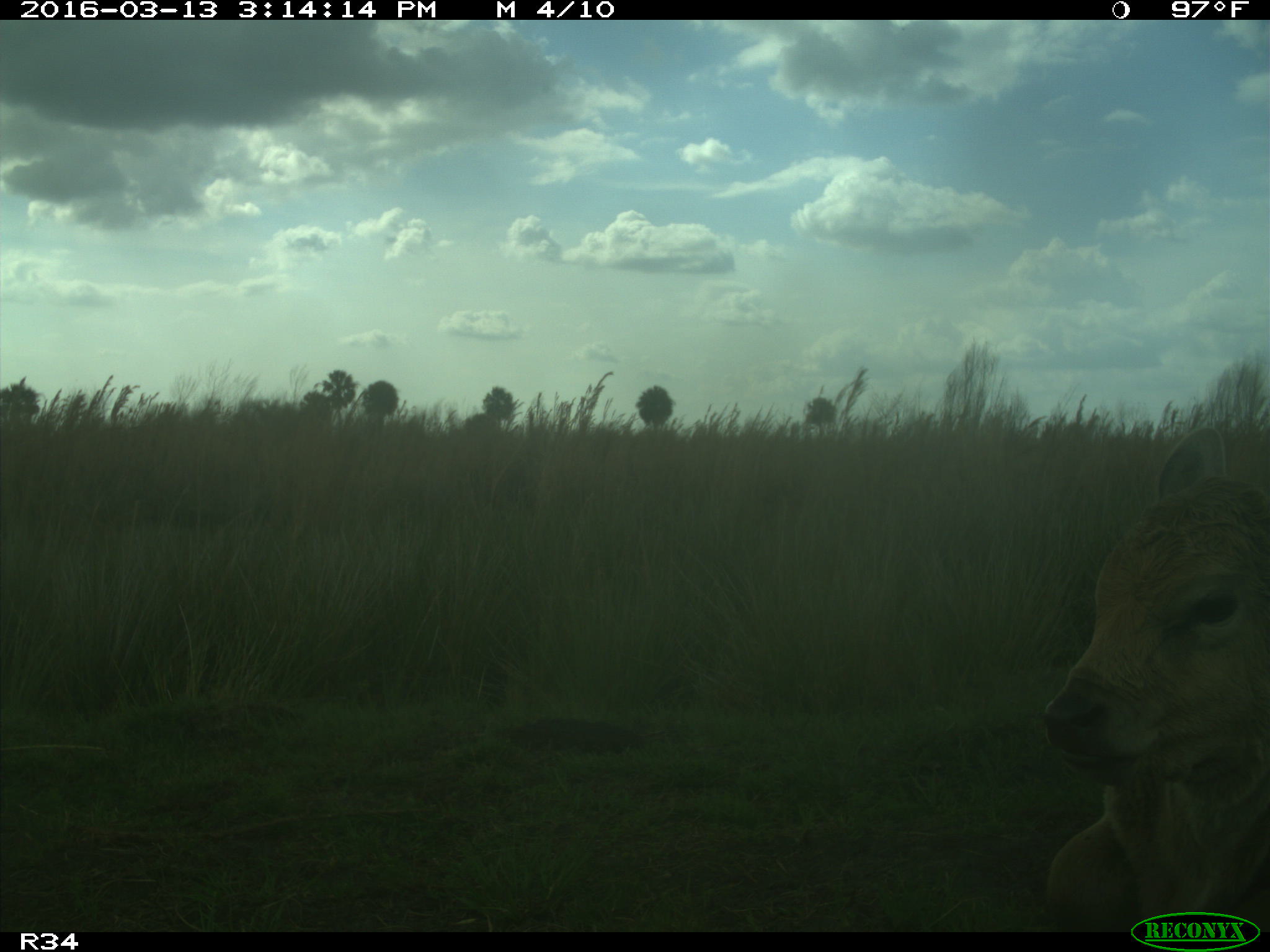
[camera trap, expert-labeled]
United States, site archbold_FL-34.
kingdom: Animalia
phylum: Chordata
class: Mammalia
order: Artiodactyla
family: Bovidae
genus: Bos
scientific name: Bos taurus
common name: domestic cow